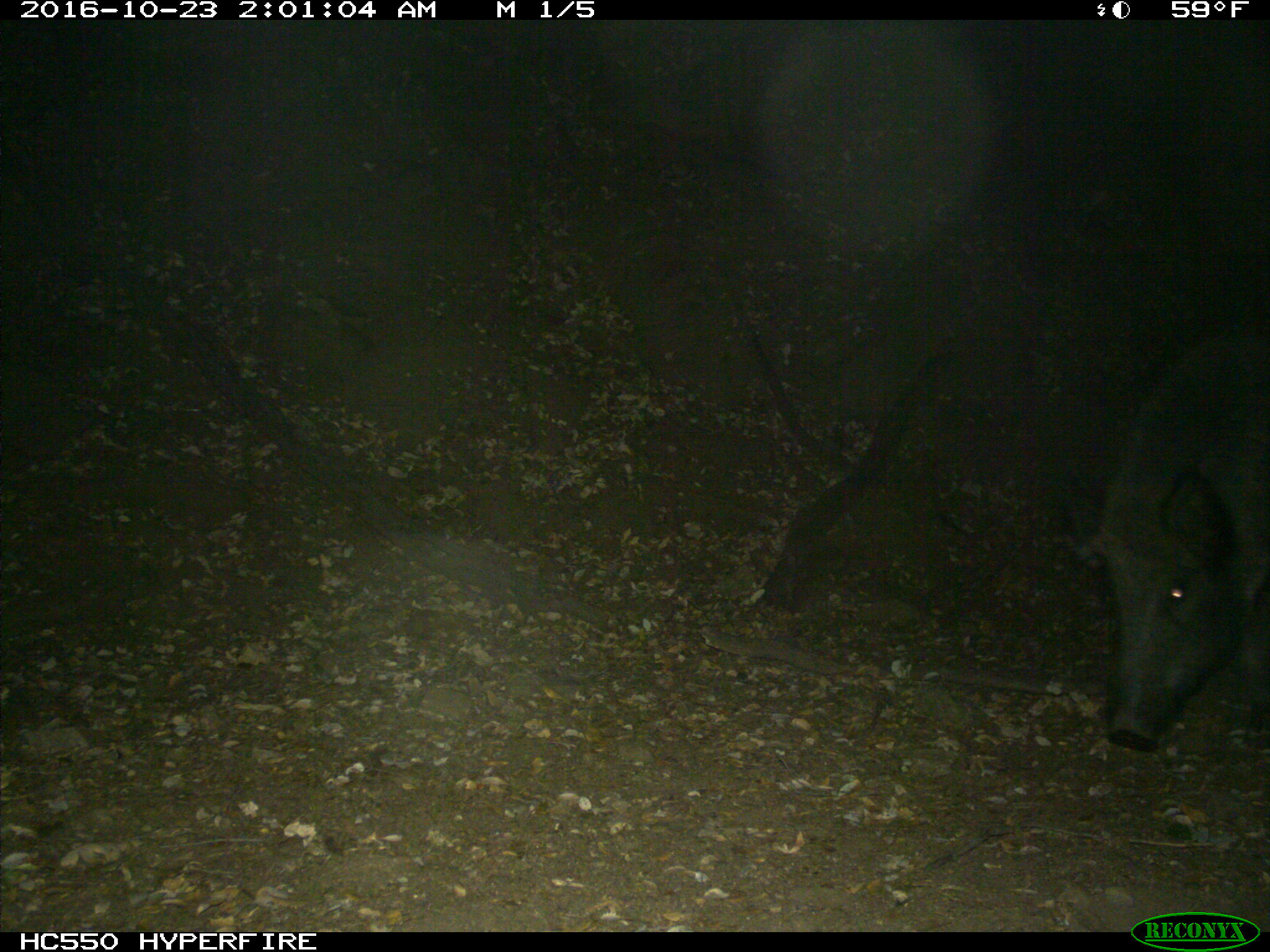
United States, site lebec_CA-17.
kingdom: Animalia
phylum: Chordata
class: Mammalia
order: Artiodactyla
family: Suidae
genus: Sus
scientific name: Sus scrofa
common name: wild boar